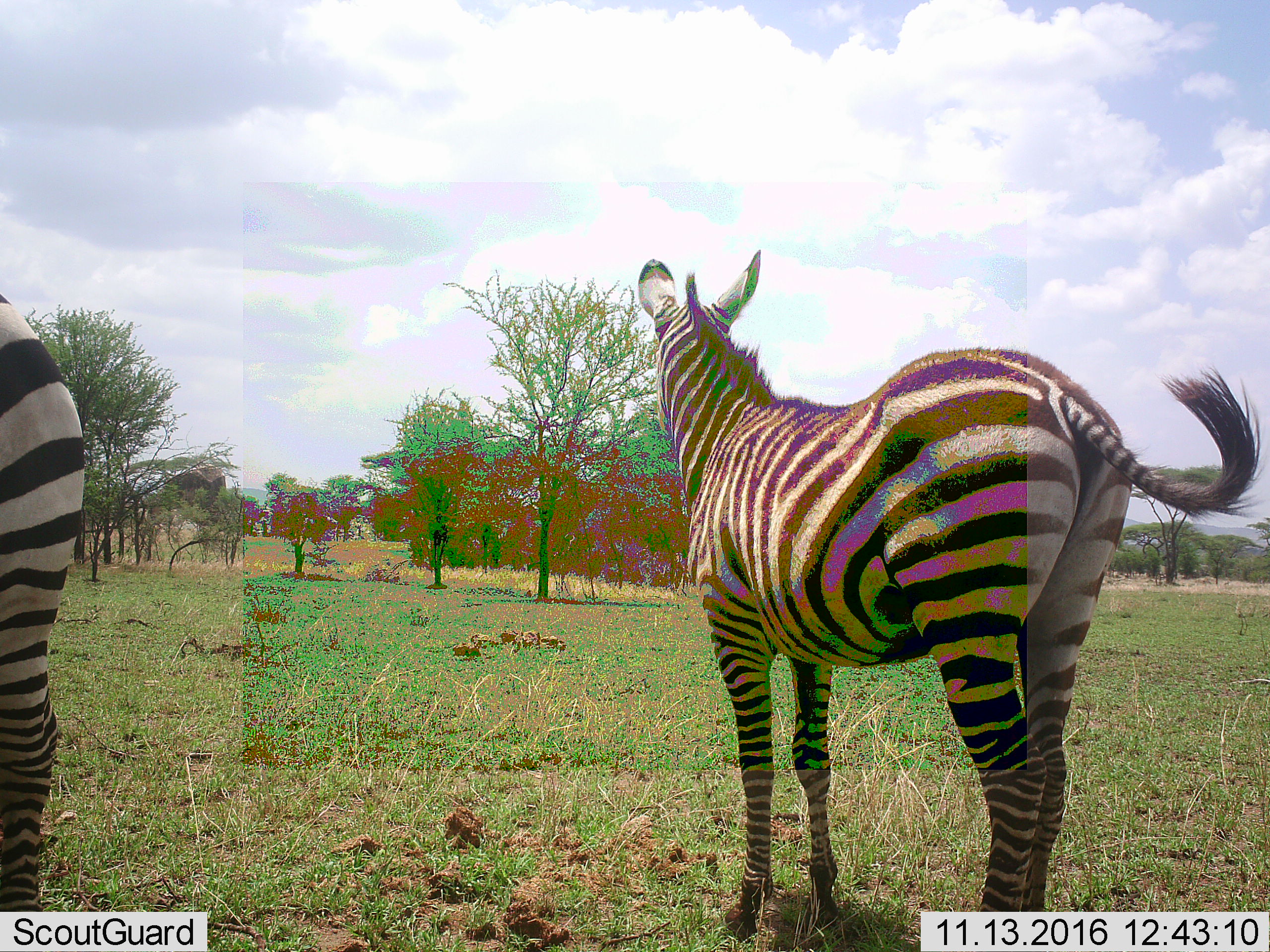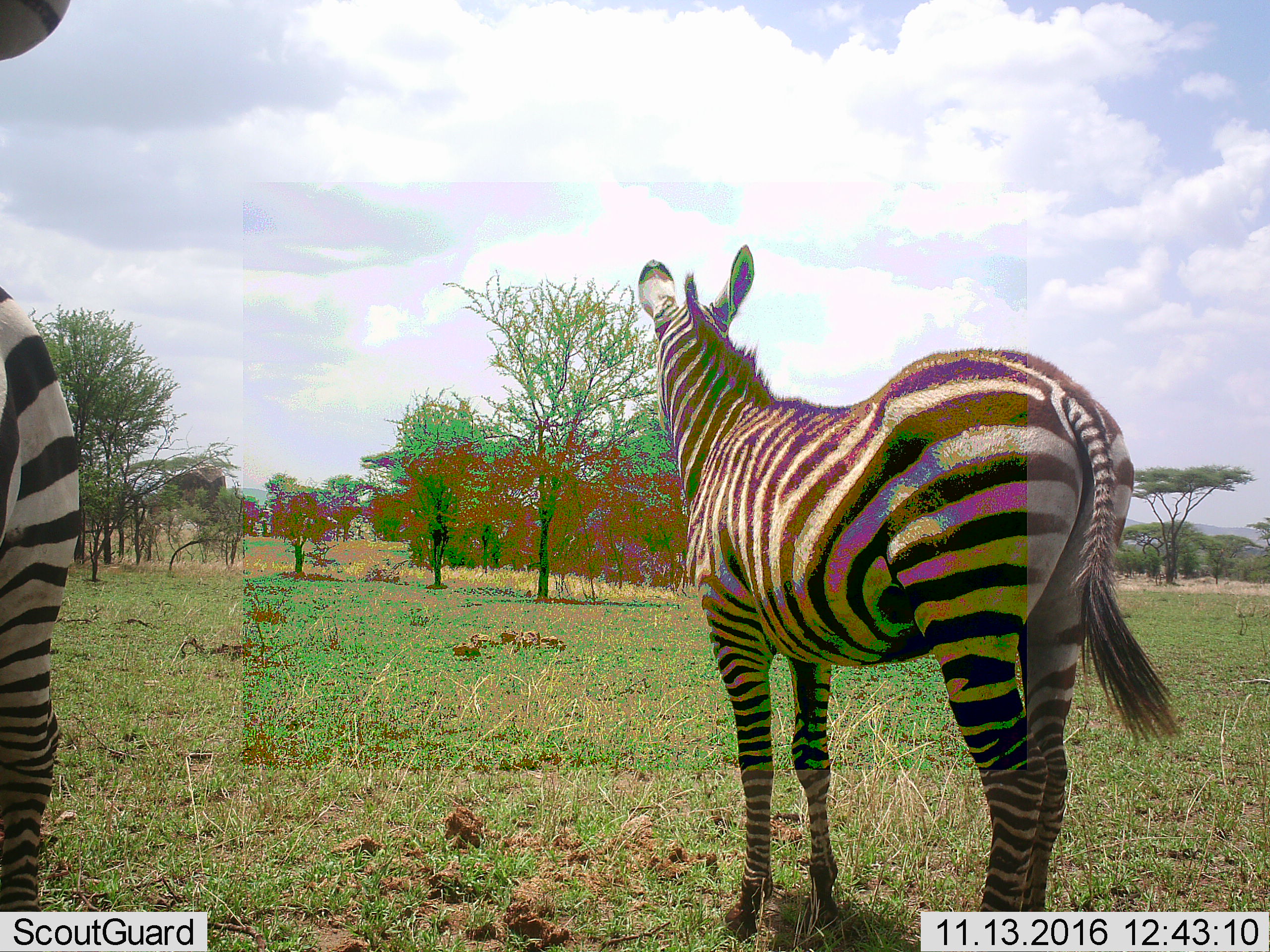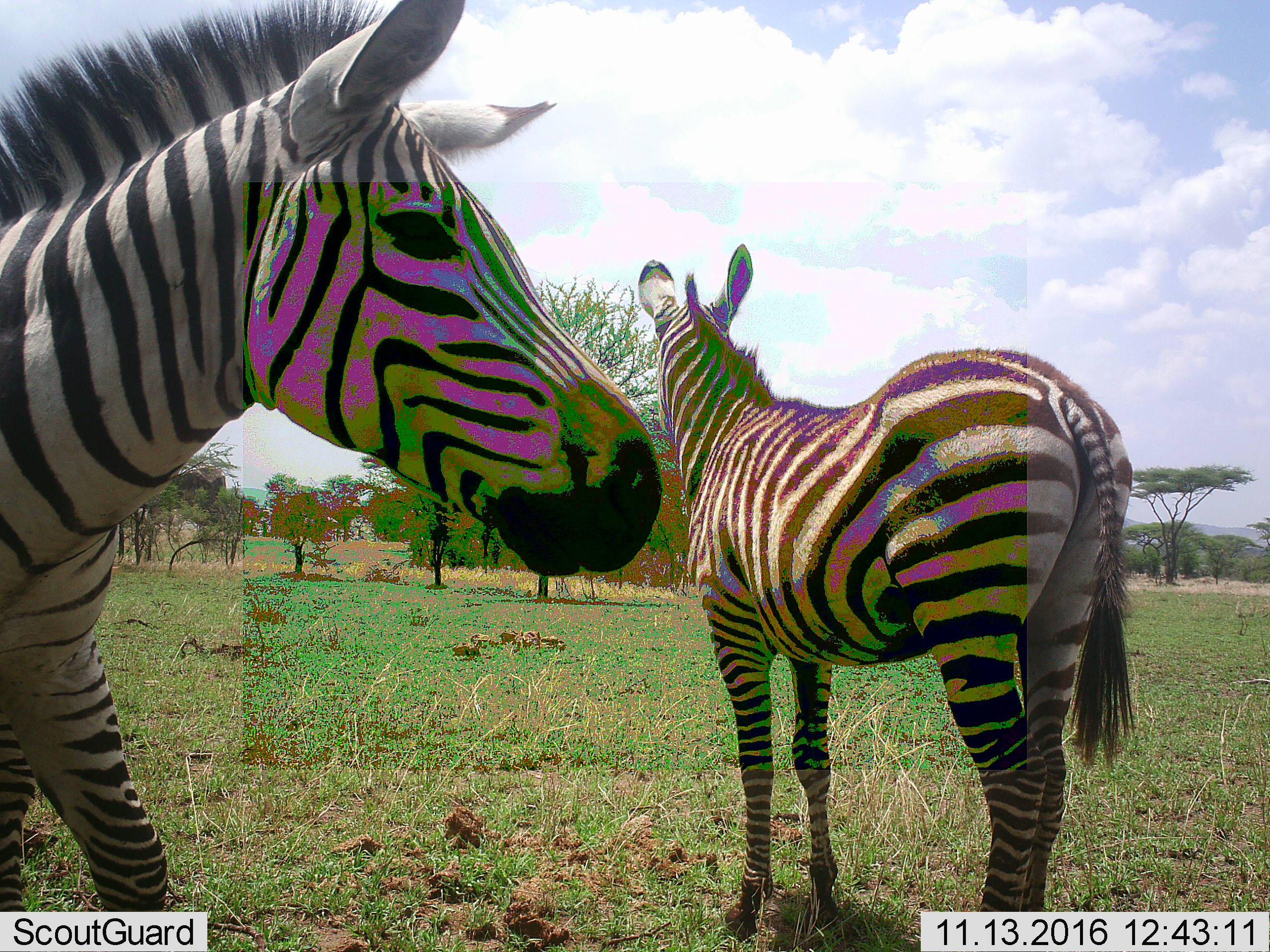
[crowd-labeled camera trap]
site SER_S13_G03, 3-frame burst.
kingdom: Animalia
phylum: Chordata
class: Mammalia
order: Perissodactyla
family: Equidae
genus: Equus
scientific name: Equus quagga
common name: plains zebra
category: zebraplains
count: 2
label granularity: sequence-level